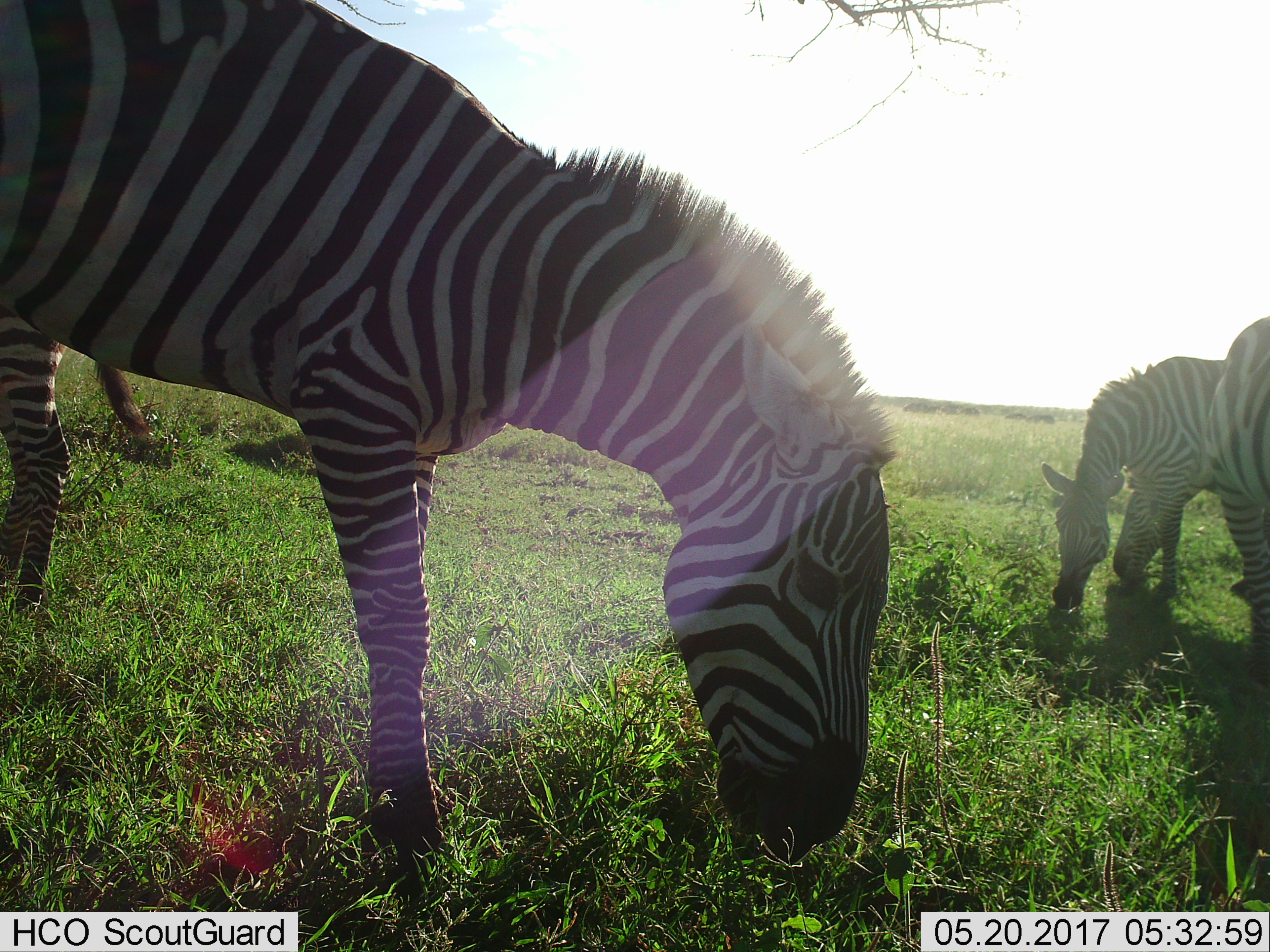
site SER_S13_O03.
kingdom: Animalia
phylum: Chordata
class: Mammalia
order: Perissodactyla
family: Equidae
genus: Equus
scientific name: Equus quagga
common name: plains zebra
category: zebraplains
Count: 5.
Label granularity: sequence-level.